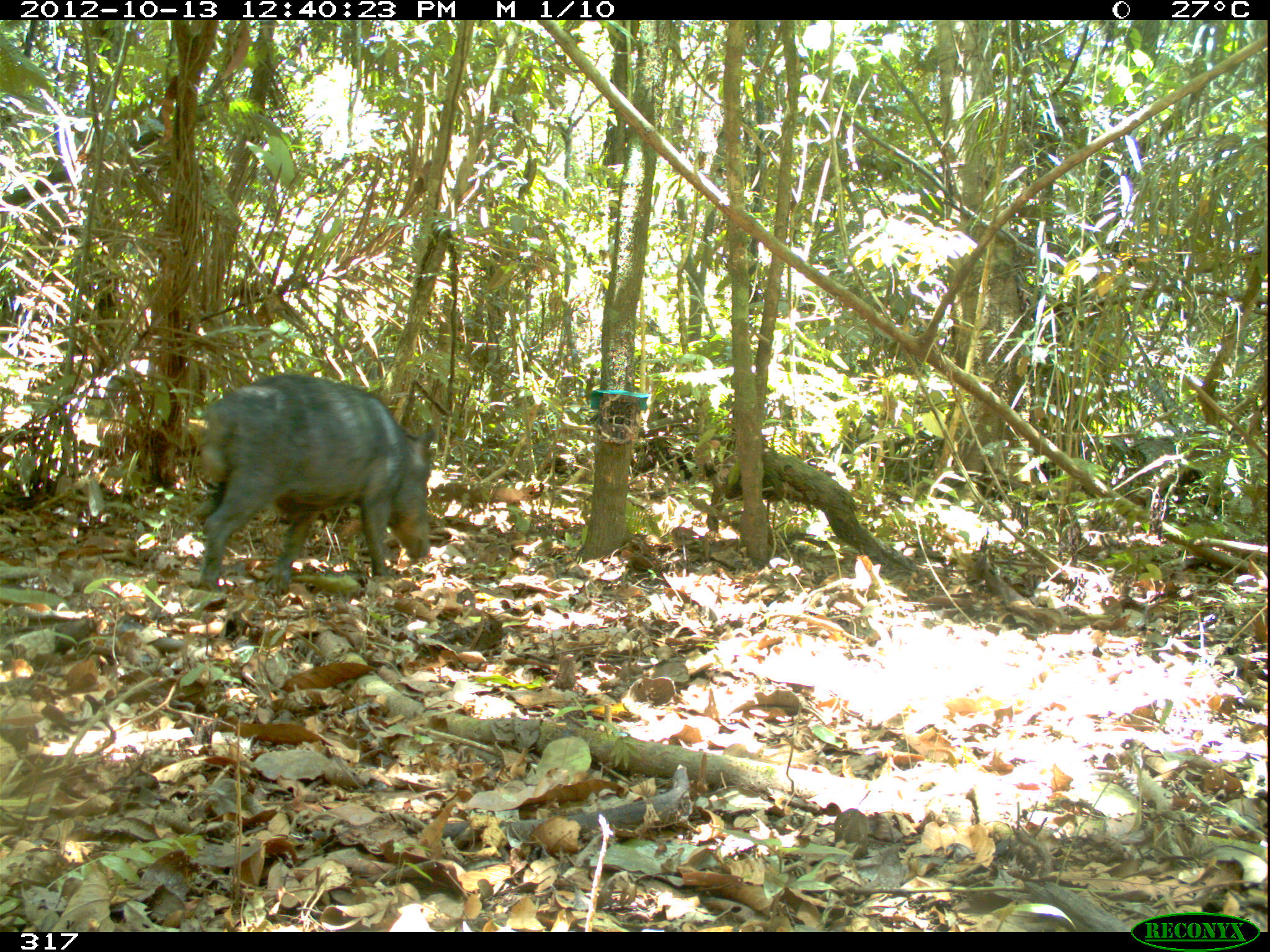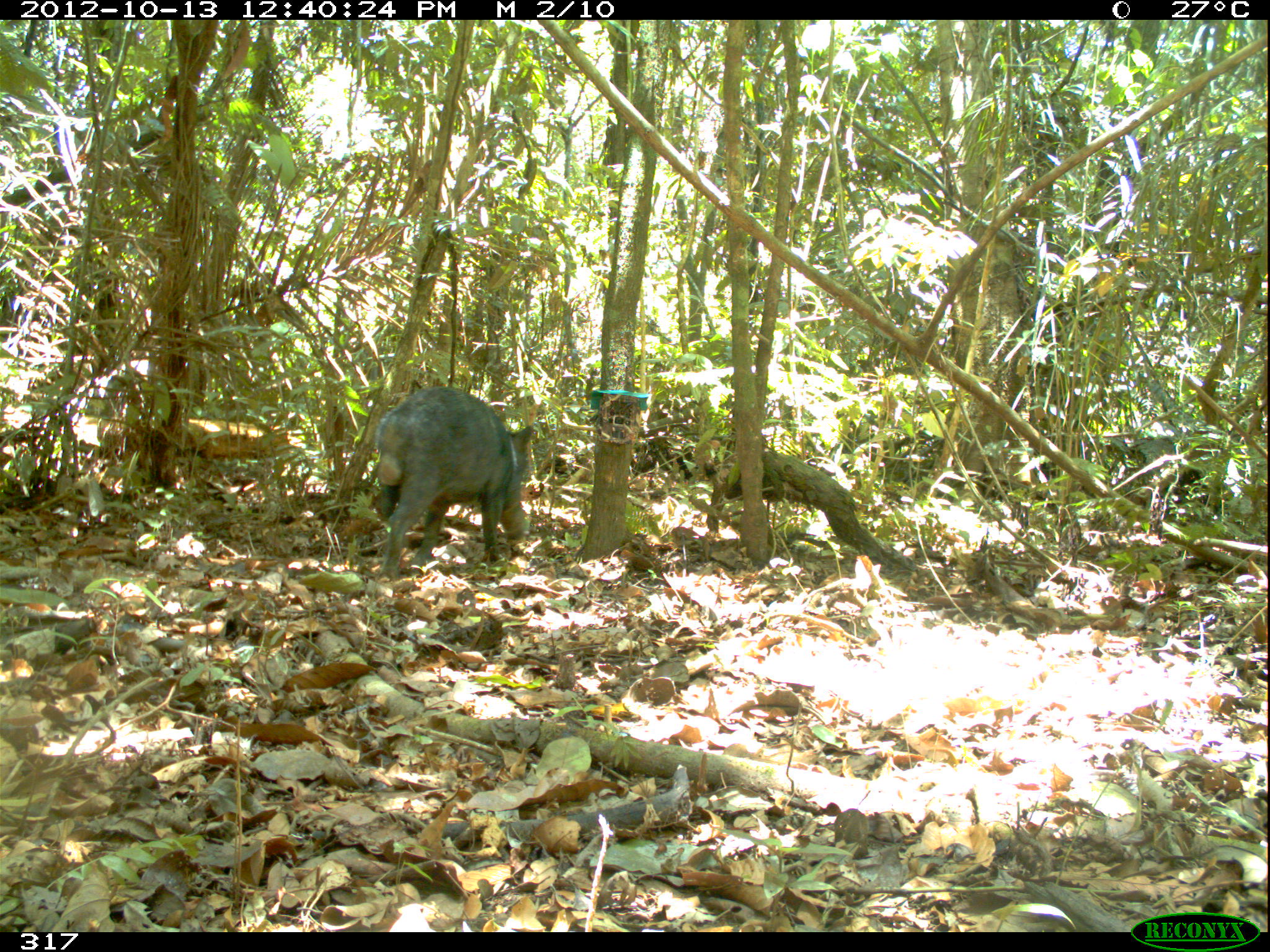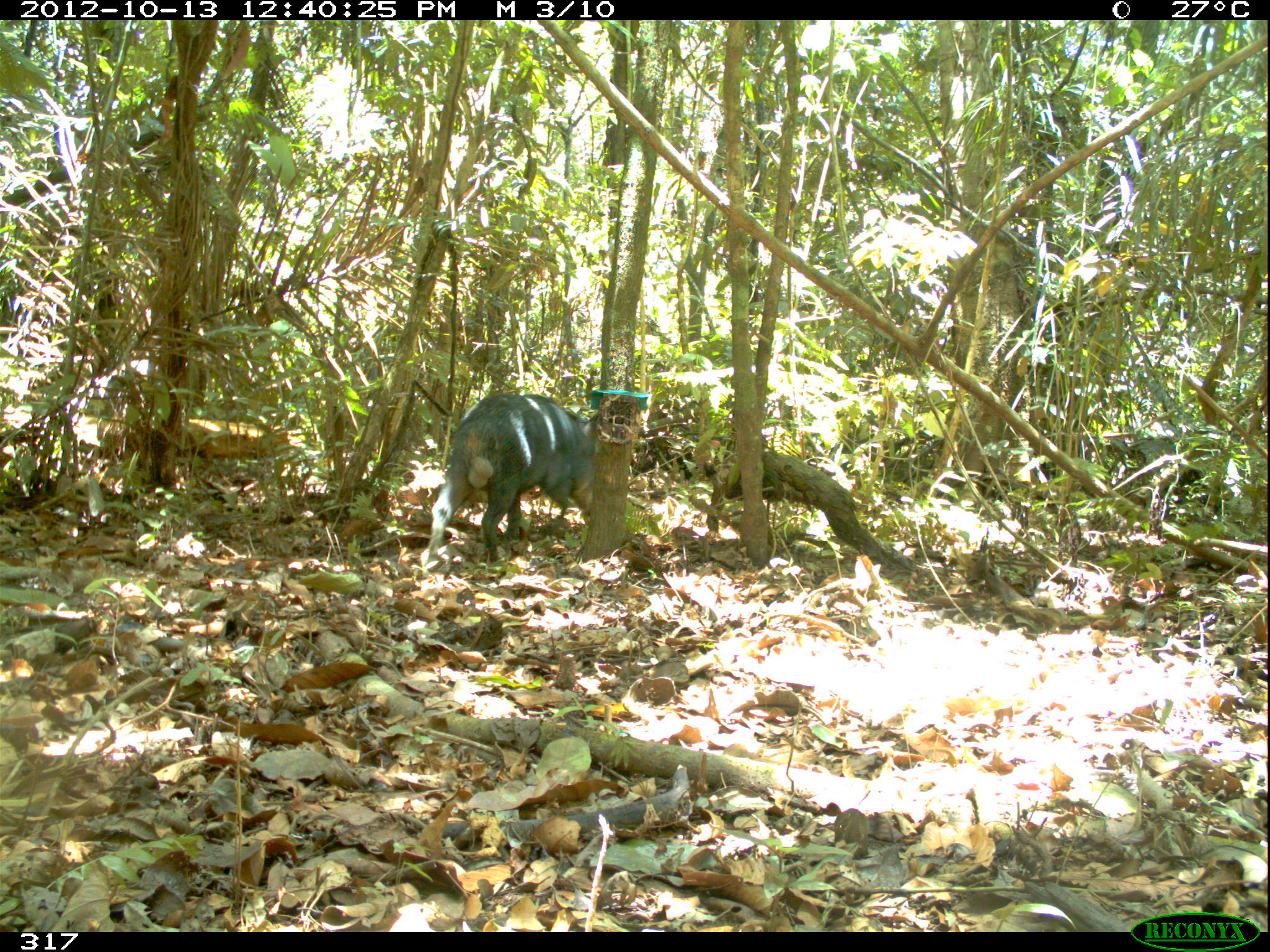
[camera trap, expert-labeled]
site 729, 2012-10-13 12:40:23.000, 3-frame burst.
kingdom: Animalia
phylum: Chordata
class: Mammalia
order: Artiodactyla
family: Tayassuidae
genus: Tayassu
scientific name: Tayassu pecari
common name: white-lipped peccary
Tayassu pecari (white-lipped peccary).